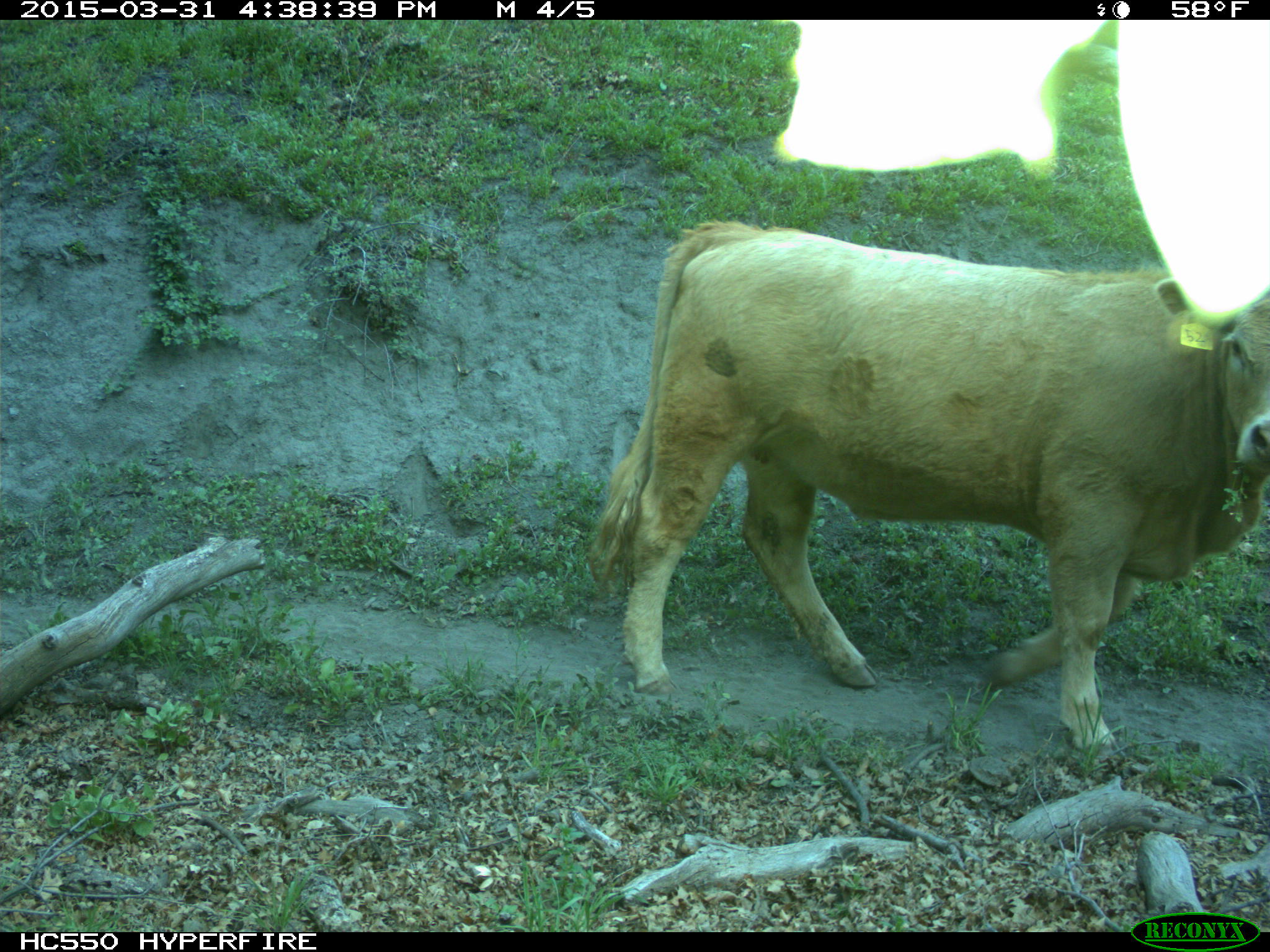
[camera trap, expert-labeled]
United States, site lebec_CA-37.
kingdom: Animalia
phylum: Chordata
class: Mammalia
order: Artiodactyla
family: Bovidae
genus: Bos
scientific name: Bos taurus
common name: domestic cow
Bos taurus (domestic cow).